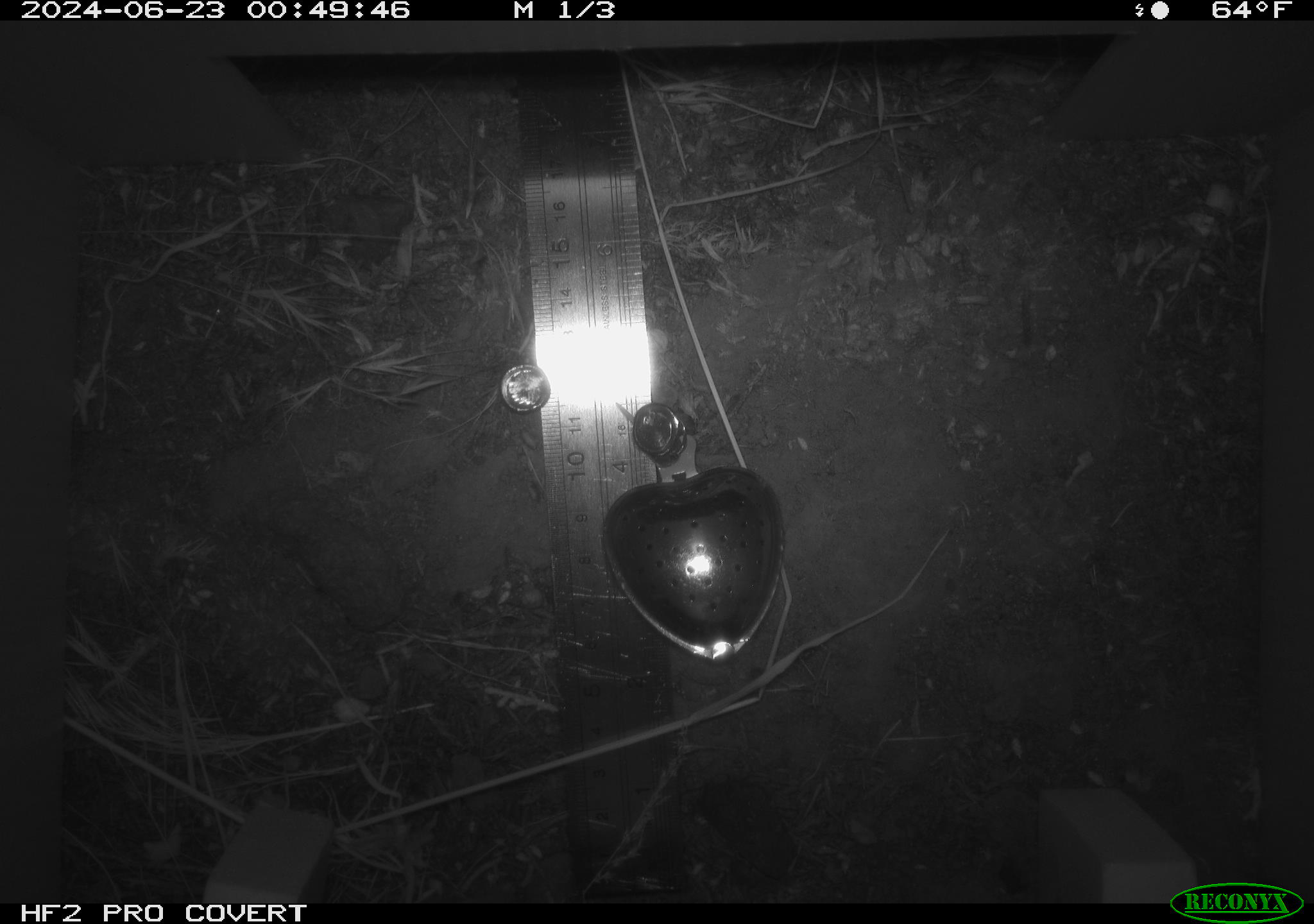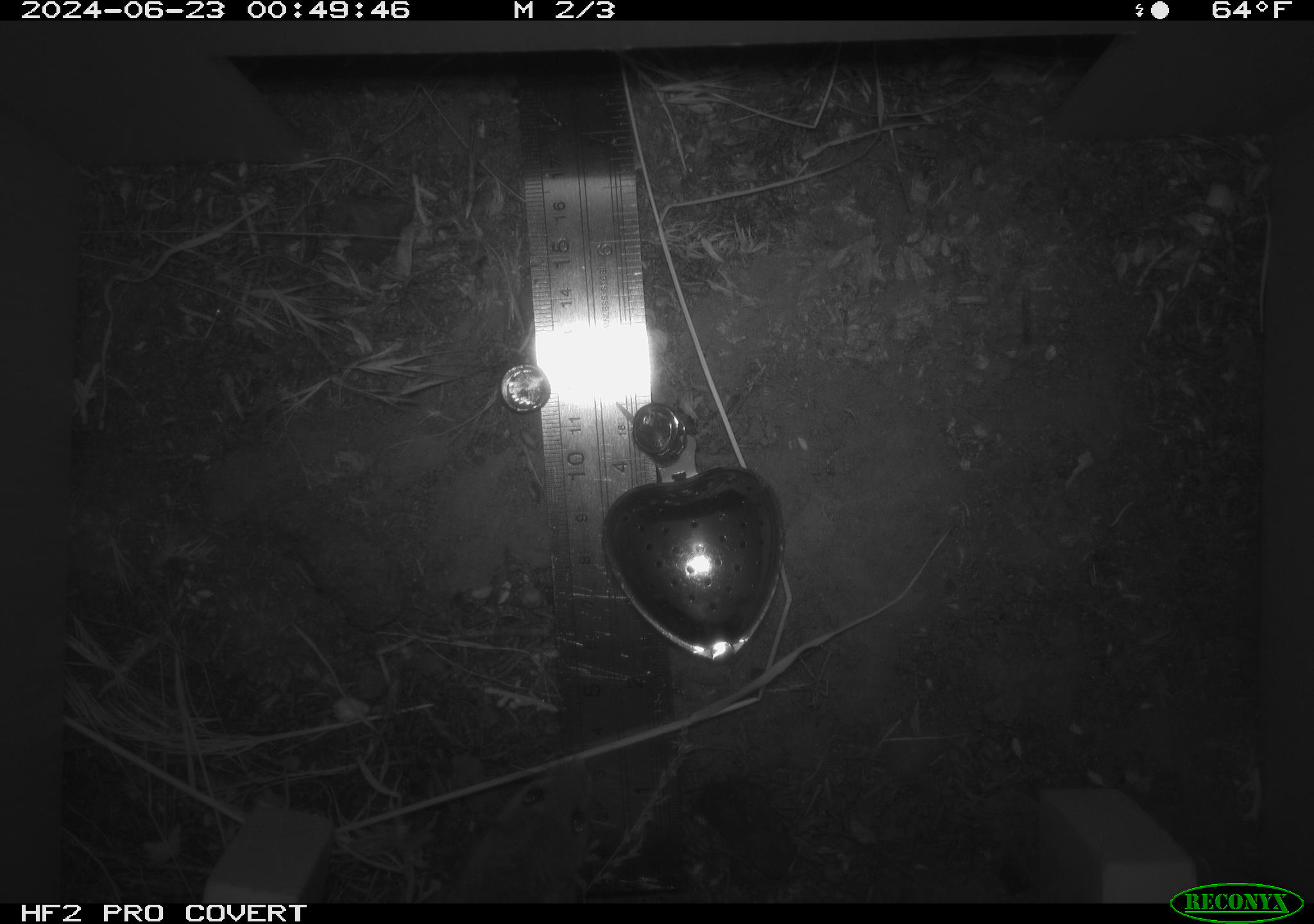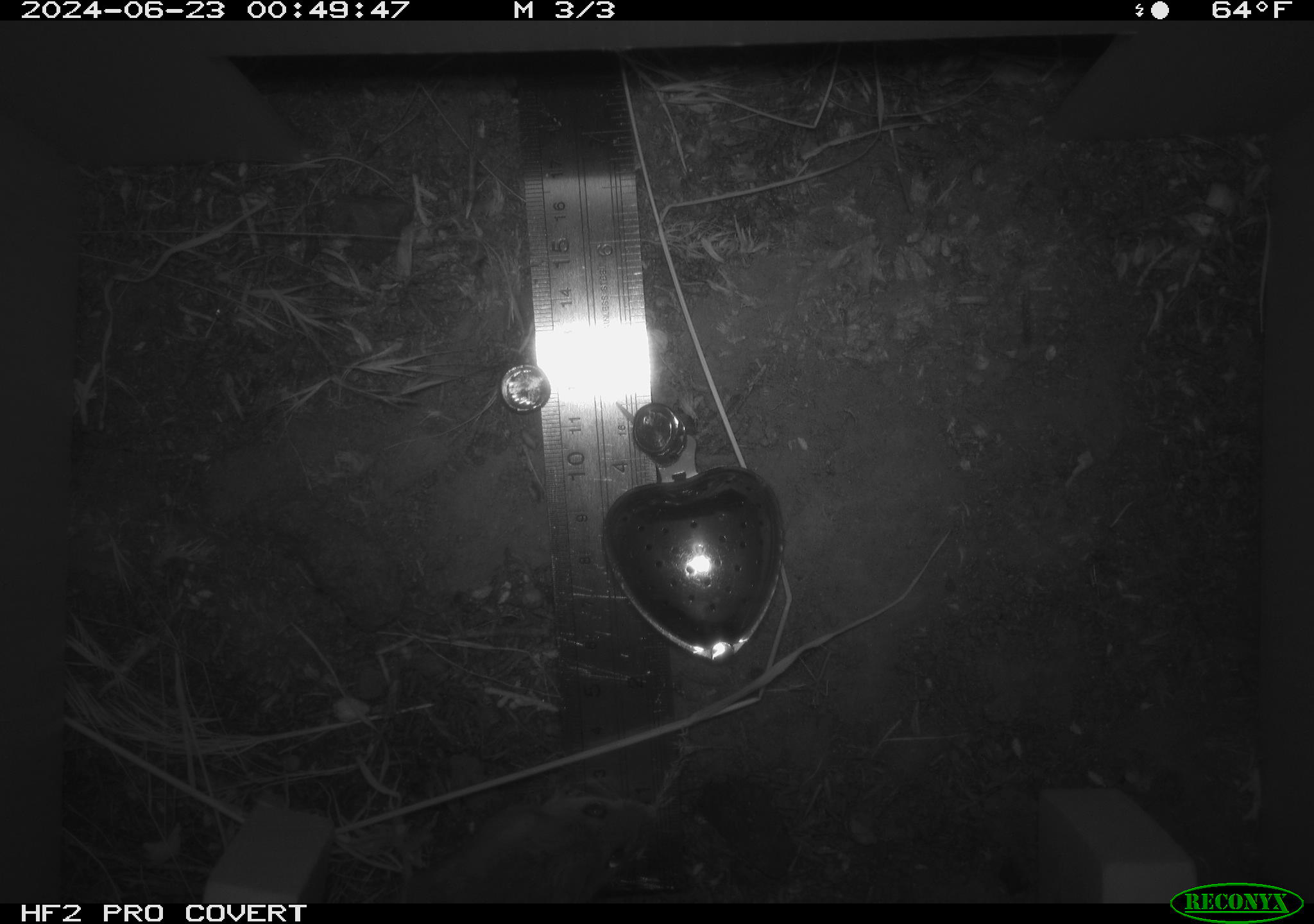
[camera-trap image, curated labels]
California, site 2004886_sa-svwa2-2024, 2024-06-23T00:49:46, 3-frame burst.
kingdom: Animalia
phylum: Chordata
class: Mammalia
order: Rodentia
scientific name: Rodentia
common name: mouse species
Mouse species (Rodentia).